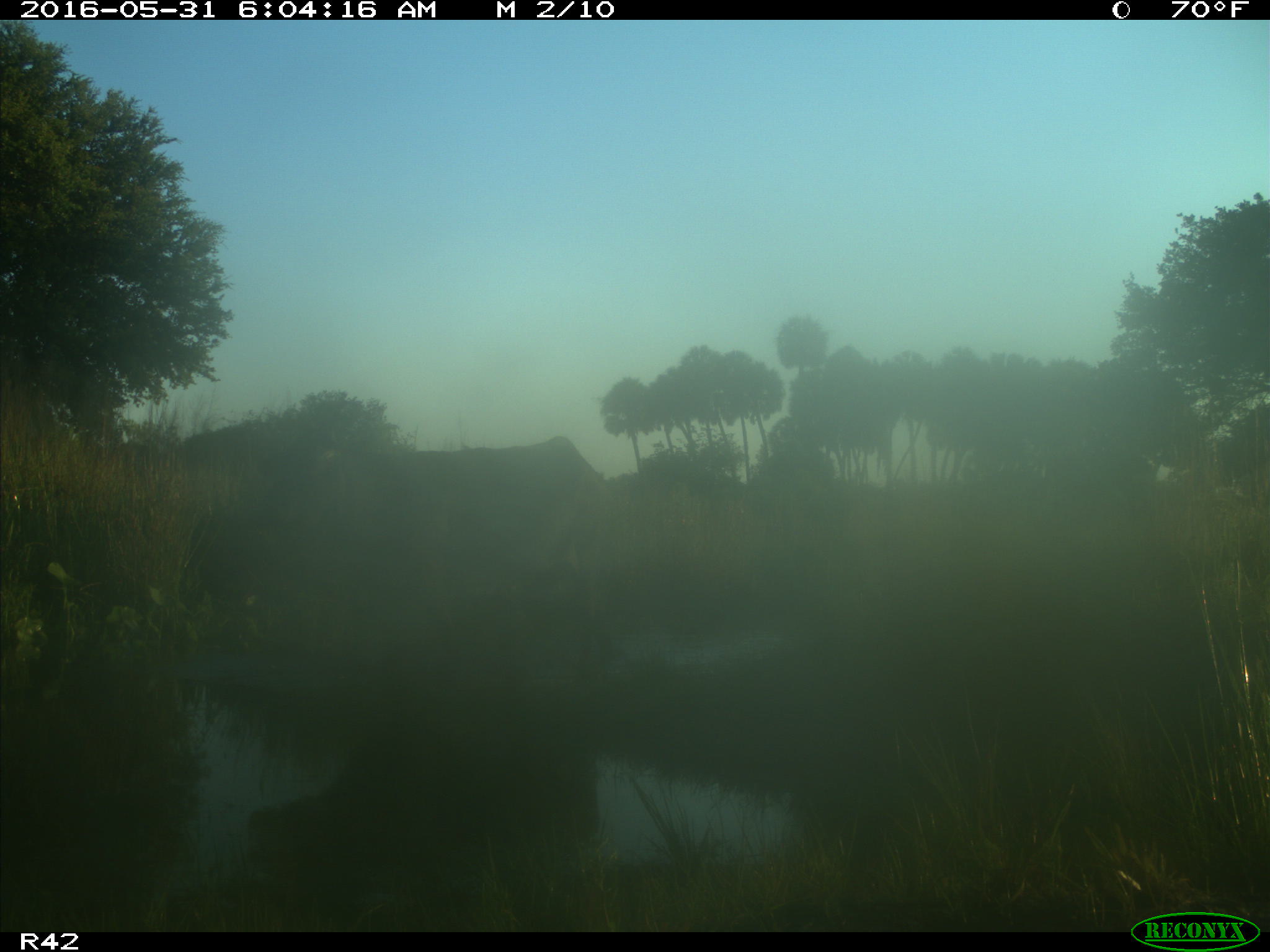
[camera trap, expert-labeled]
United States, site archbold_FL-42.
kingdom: Animalia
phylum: Chordata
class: Mammalia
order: Artiodactyla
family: Bovidae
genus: Bos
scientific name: Bos taurus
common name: domestic cow